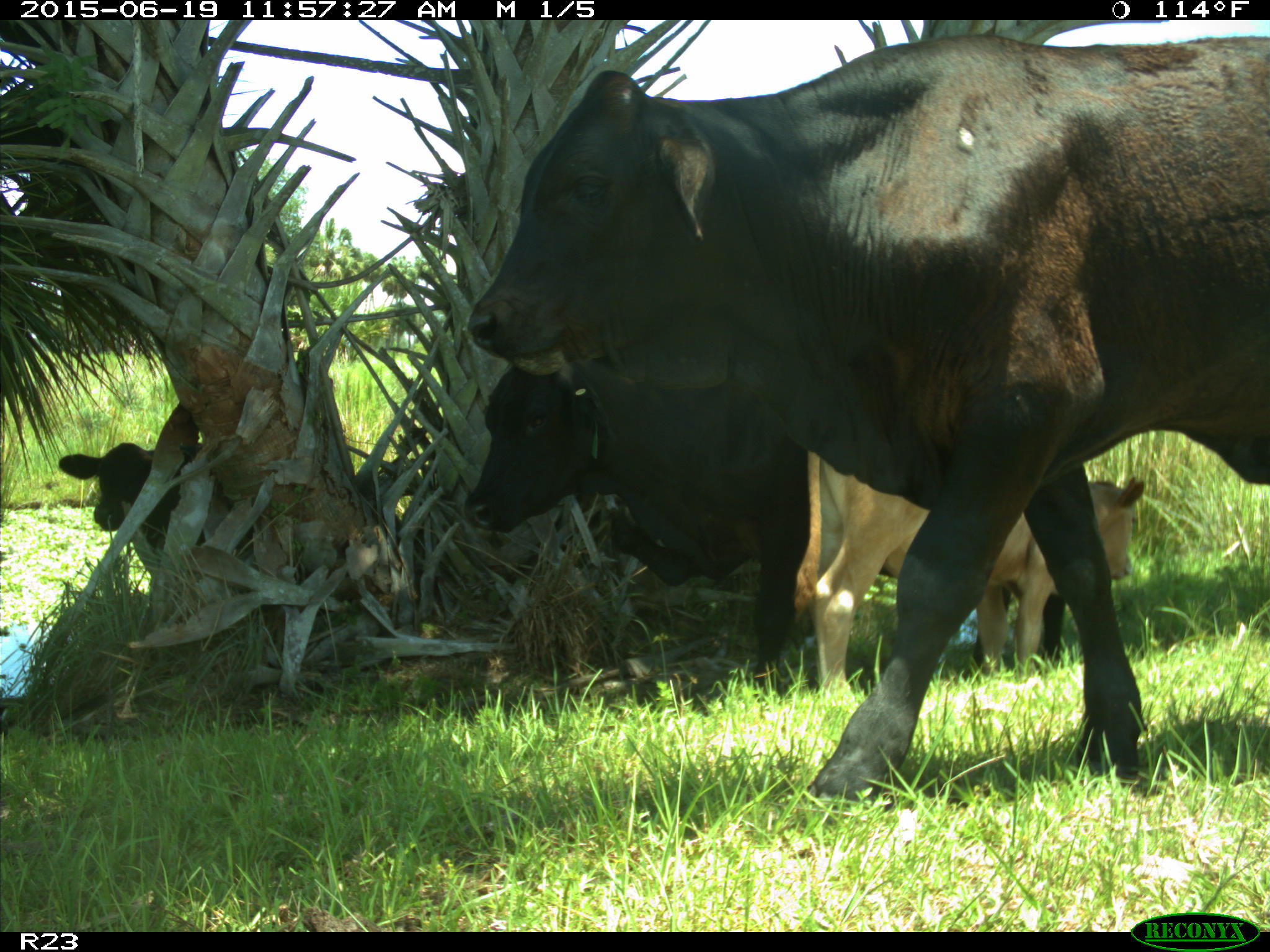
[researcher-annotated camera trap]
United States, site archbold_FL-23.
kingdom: Animalia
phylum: Chordata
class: Mammalia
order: Artiodactyla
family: Bovidae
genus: Bos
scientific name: Bos taurus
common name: domestic cow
Bos taurus (domestic cow).